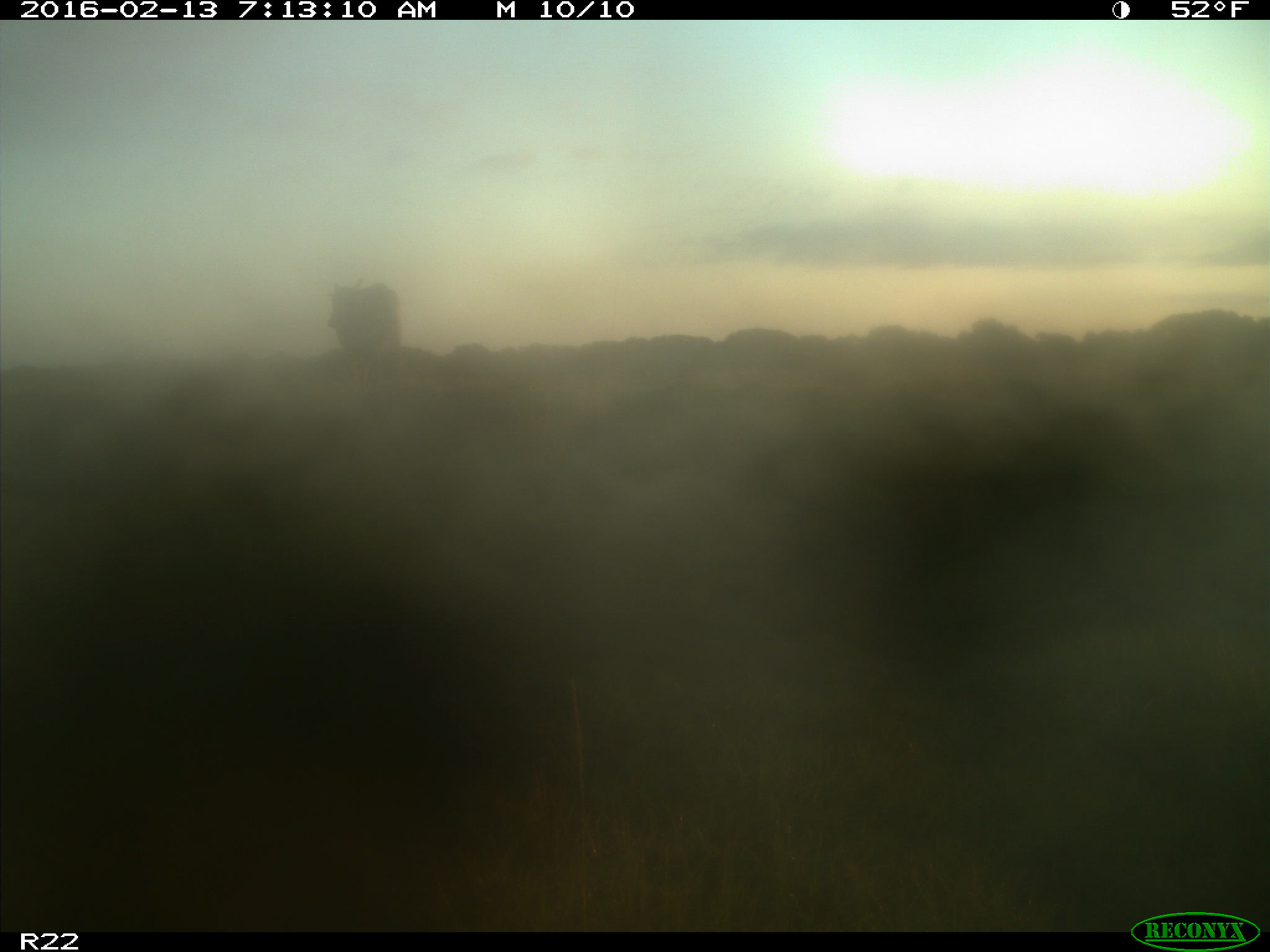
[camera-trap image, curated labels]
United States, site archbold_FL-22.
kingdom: Animalia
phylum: Chordata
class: Mammalia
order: Artiodactyla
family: Bovidae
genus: Bos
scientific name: Bos taurus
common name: domestic cow